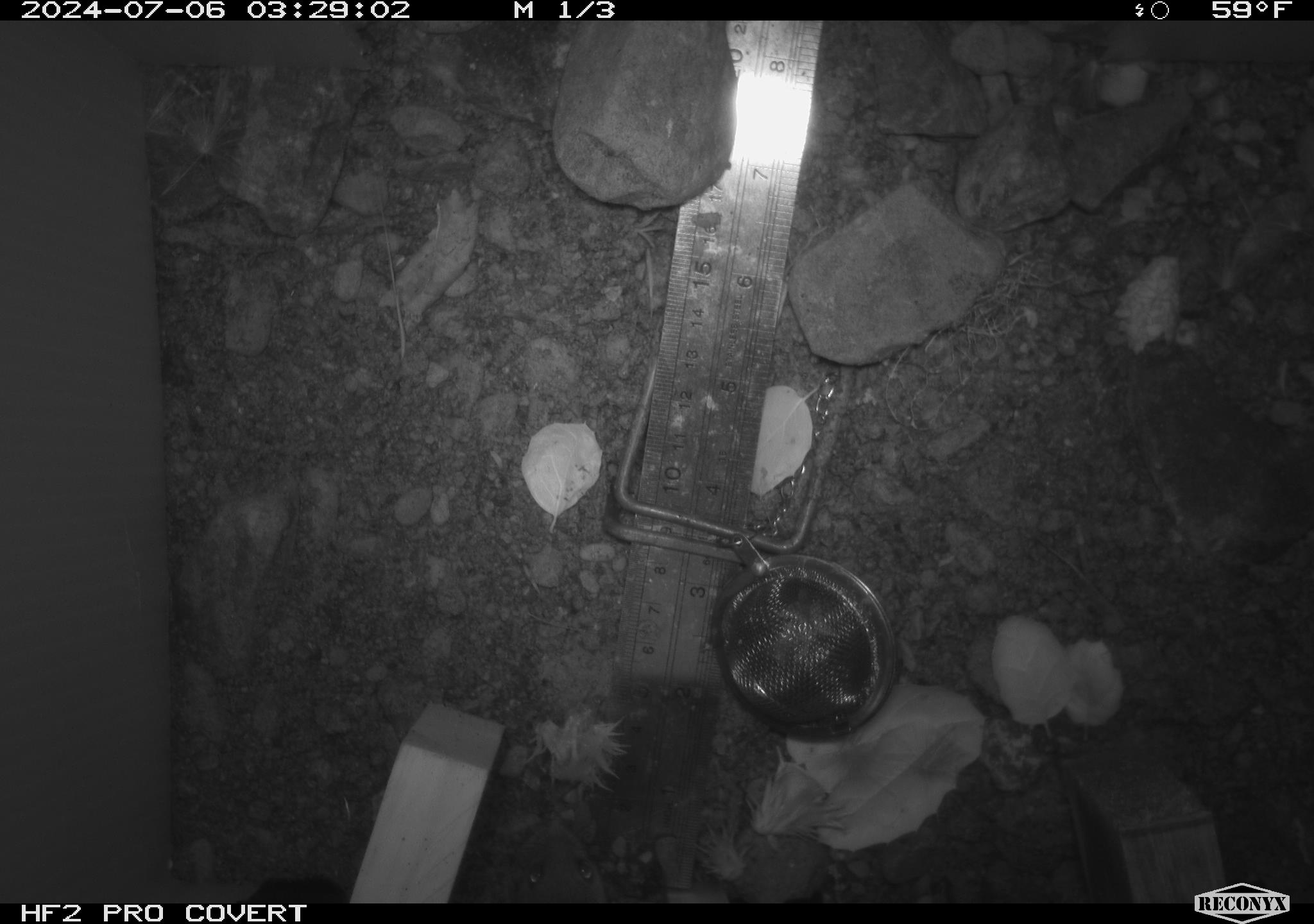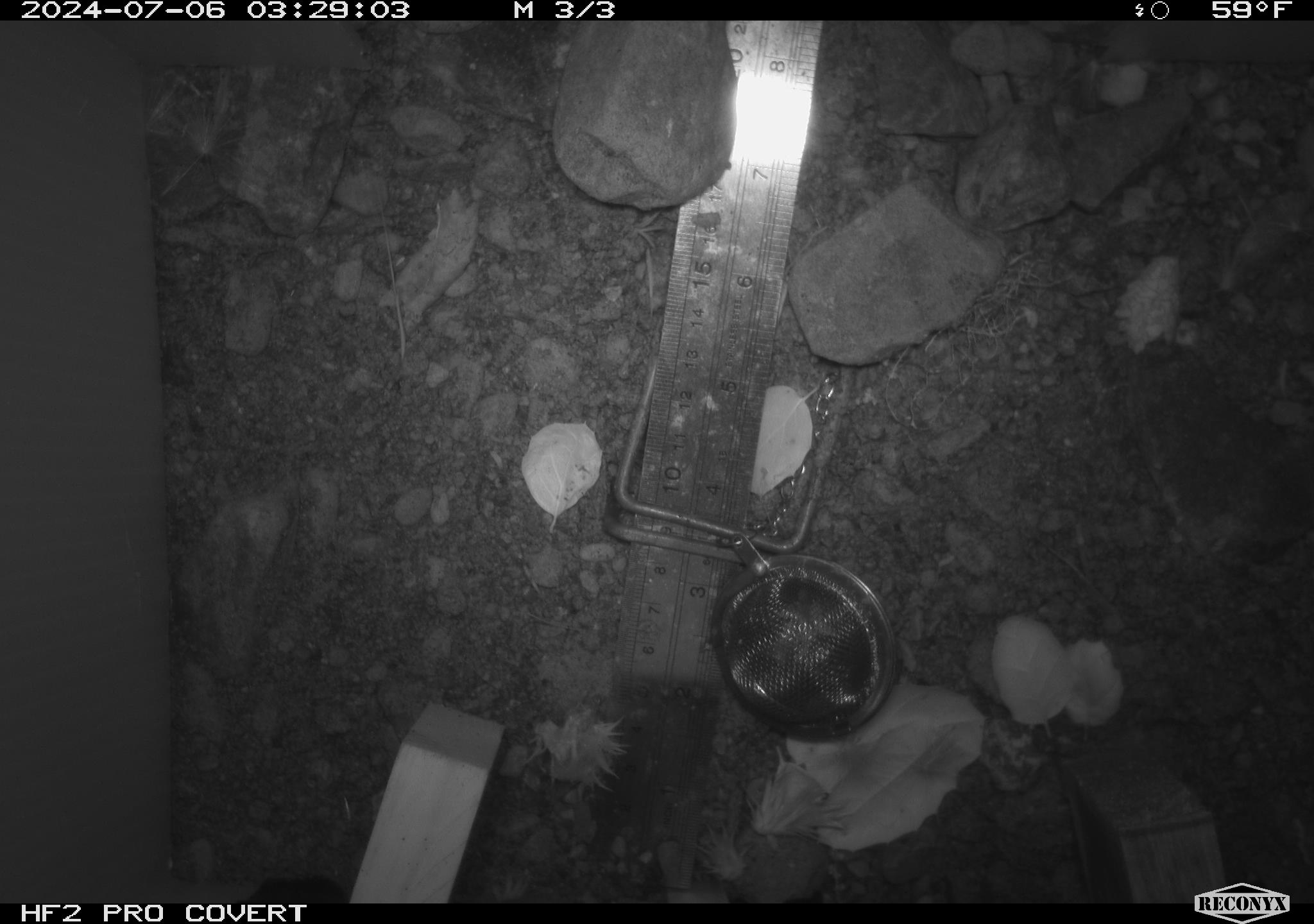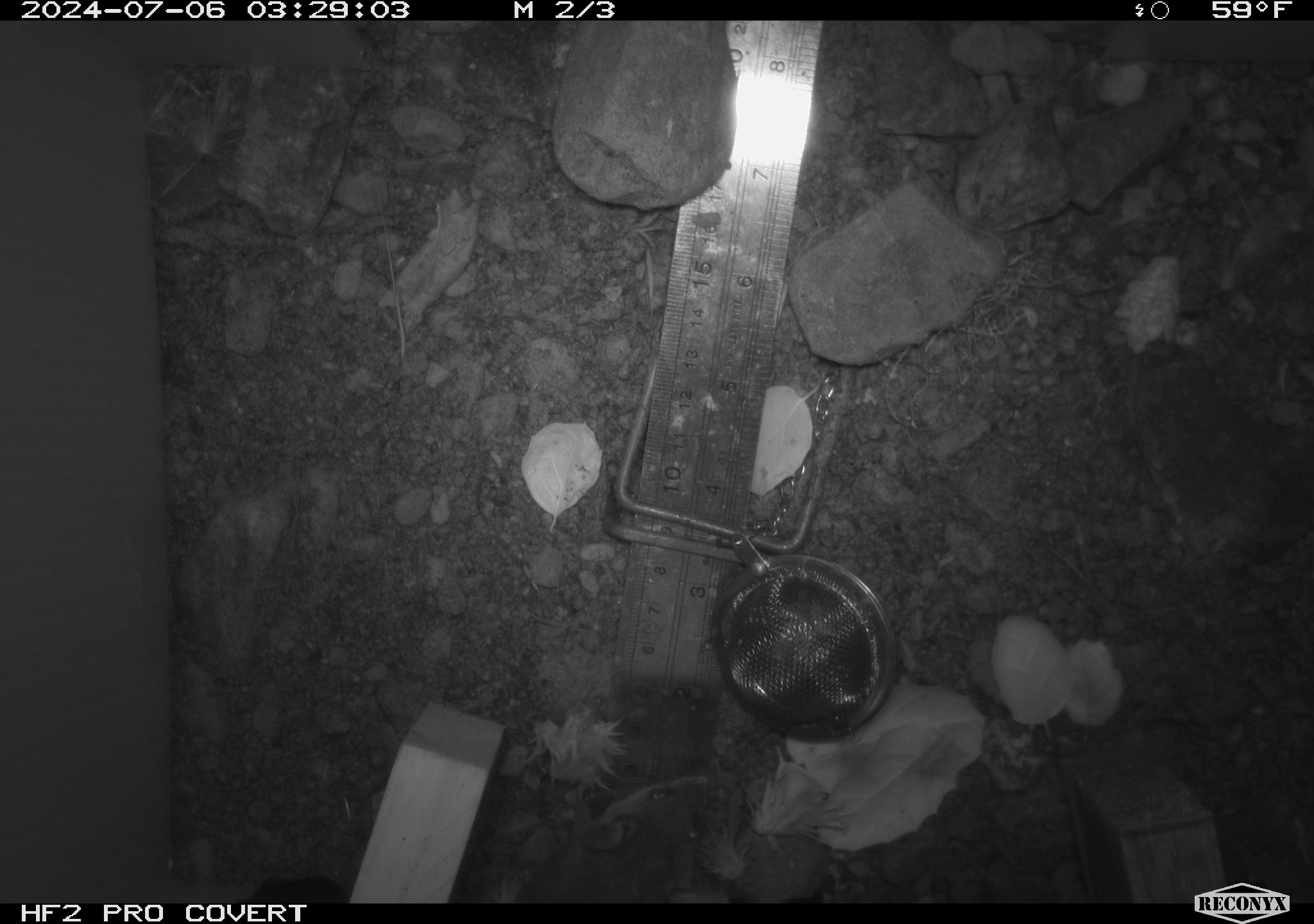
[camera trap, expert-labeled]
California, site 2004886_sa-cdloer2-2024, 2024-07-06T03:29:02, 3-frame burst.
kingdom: Animalia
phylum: Chordata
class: Mammalia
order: Rodentia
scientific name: Rodentia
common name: mouse species